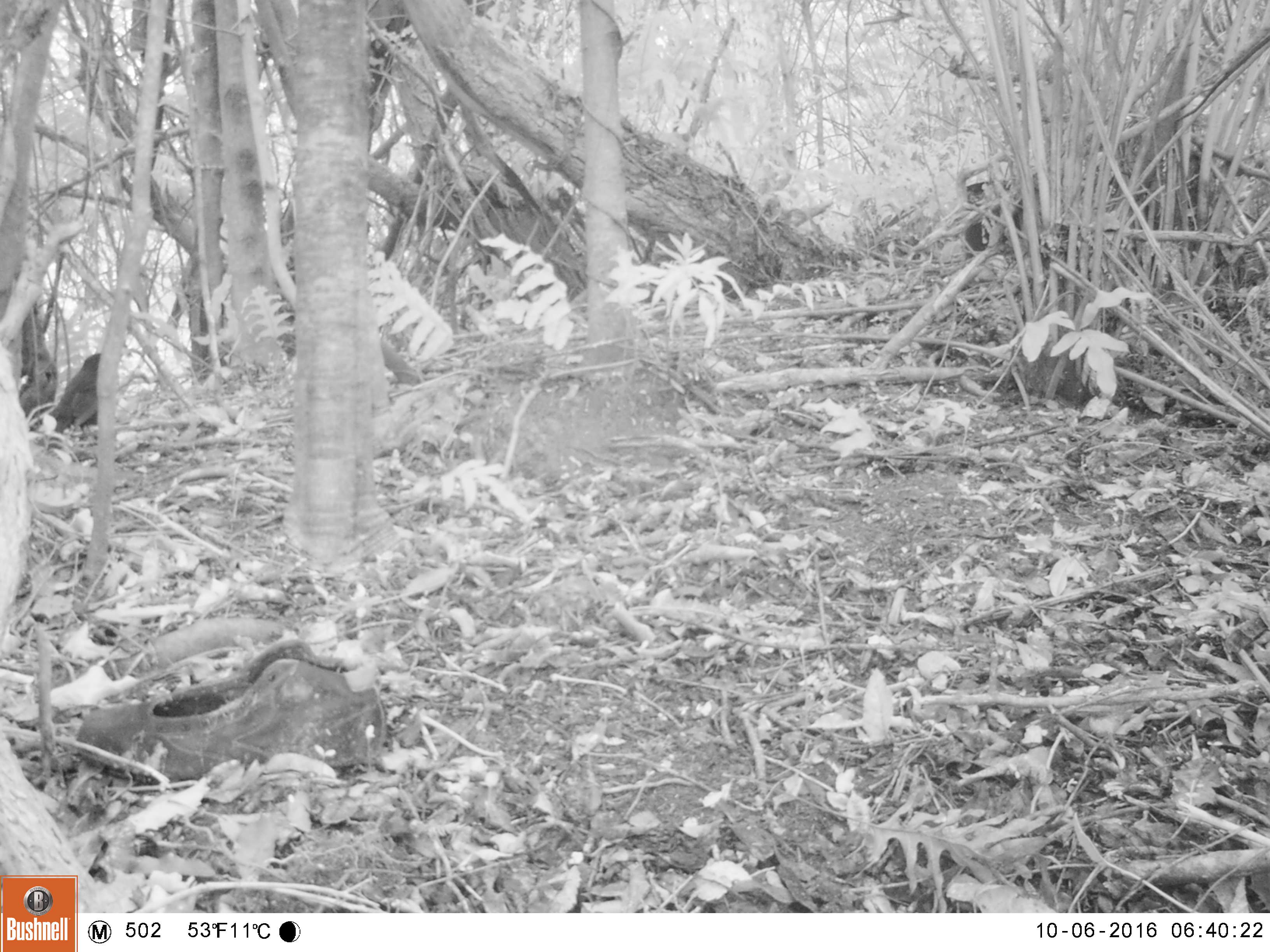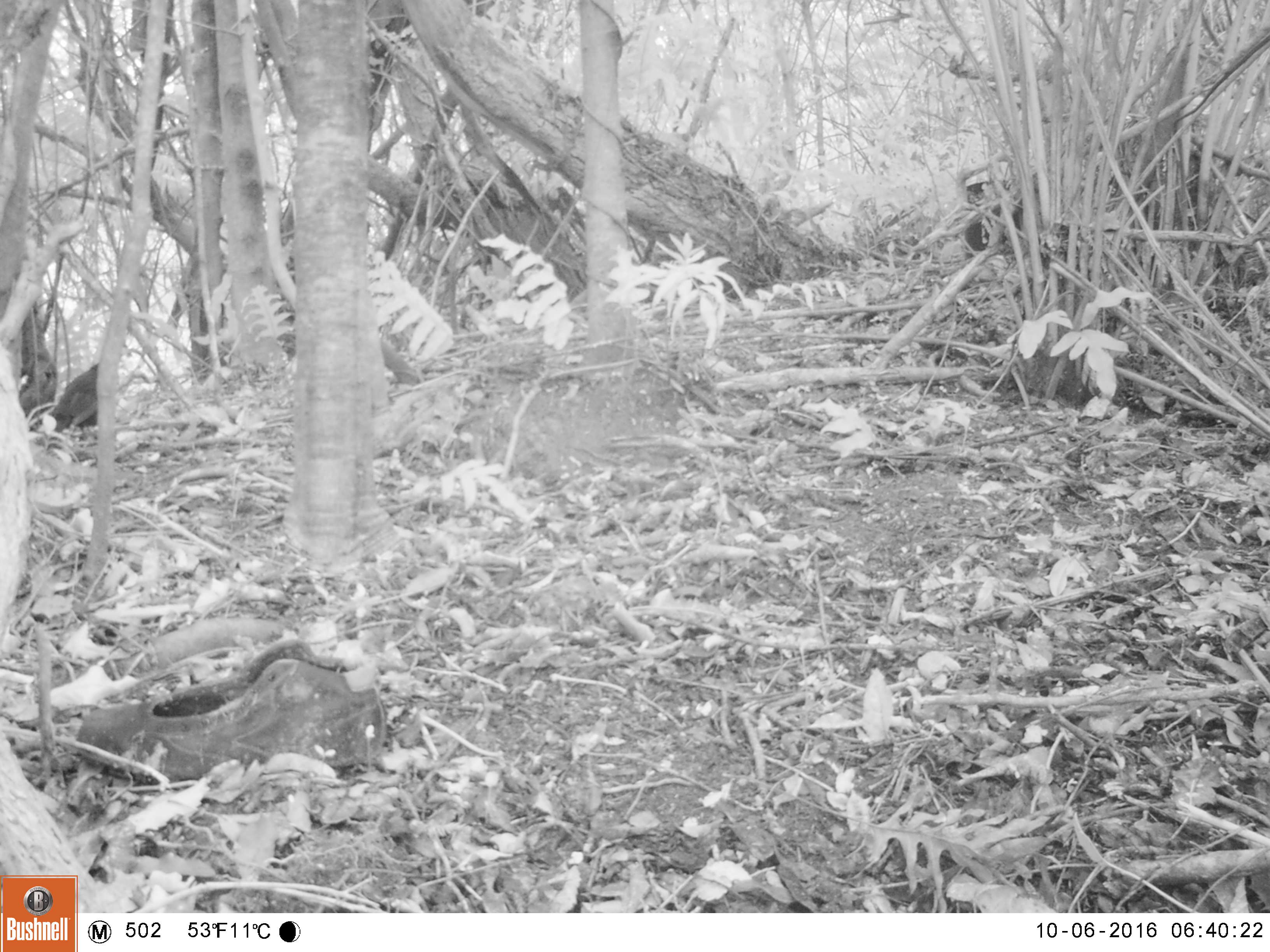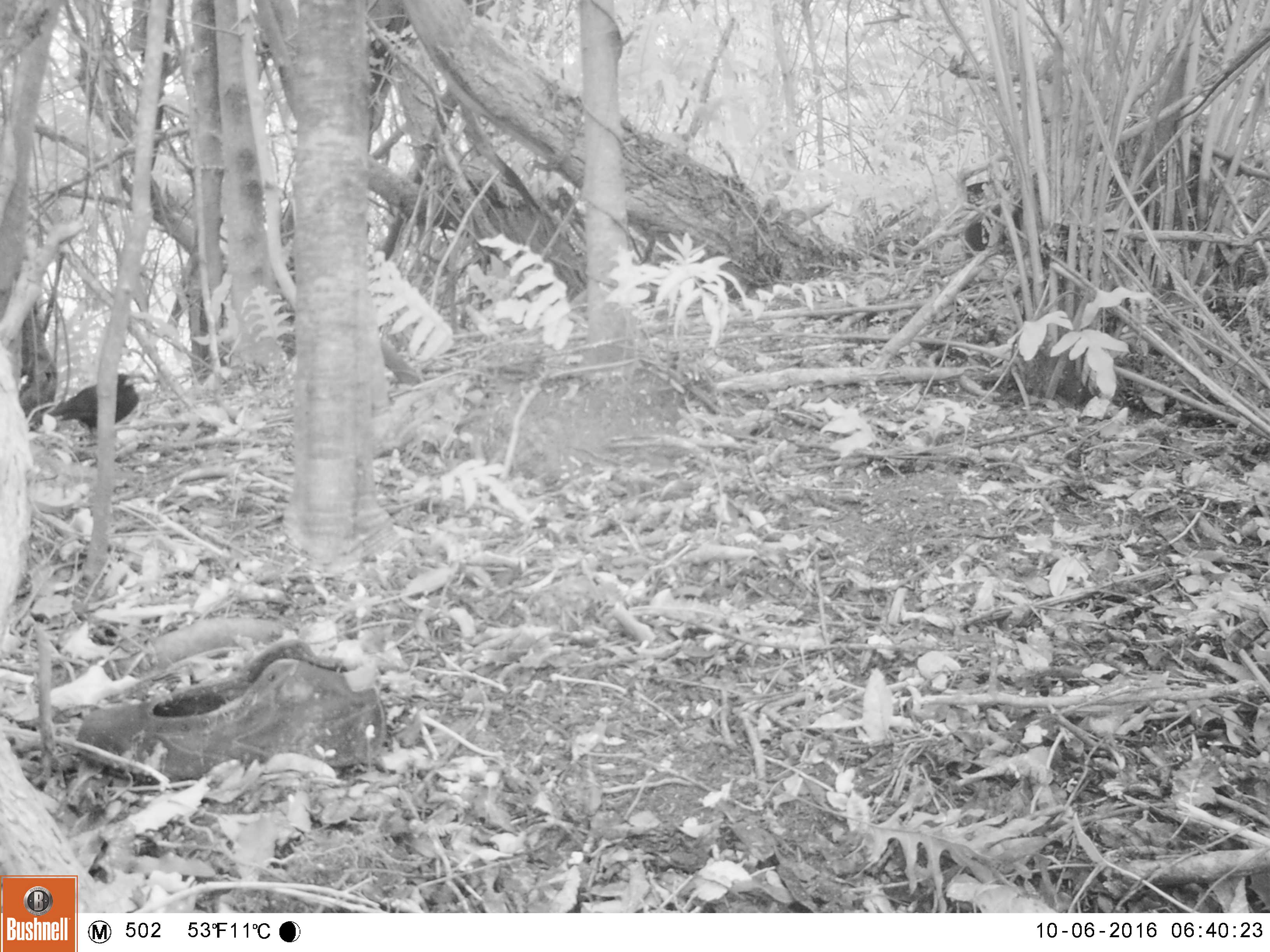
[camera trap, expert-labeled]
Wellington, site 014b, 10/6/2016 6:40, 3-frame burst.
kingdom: Animalia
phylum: Chordata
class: Aves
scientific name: Aves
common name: bird